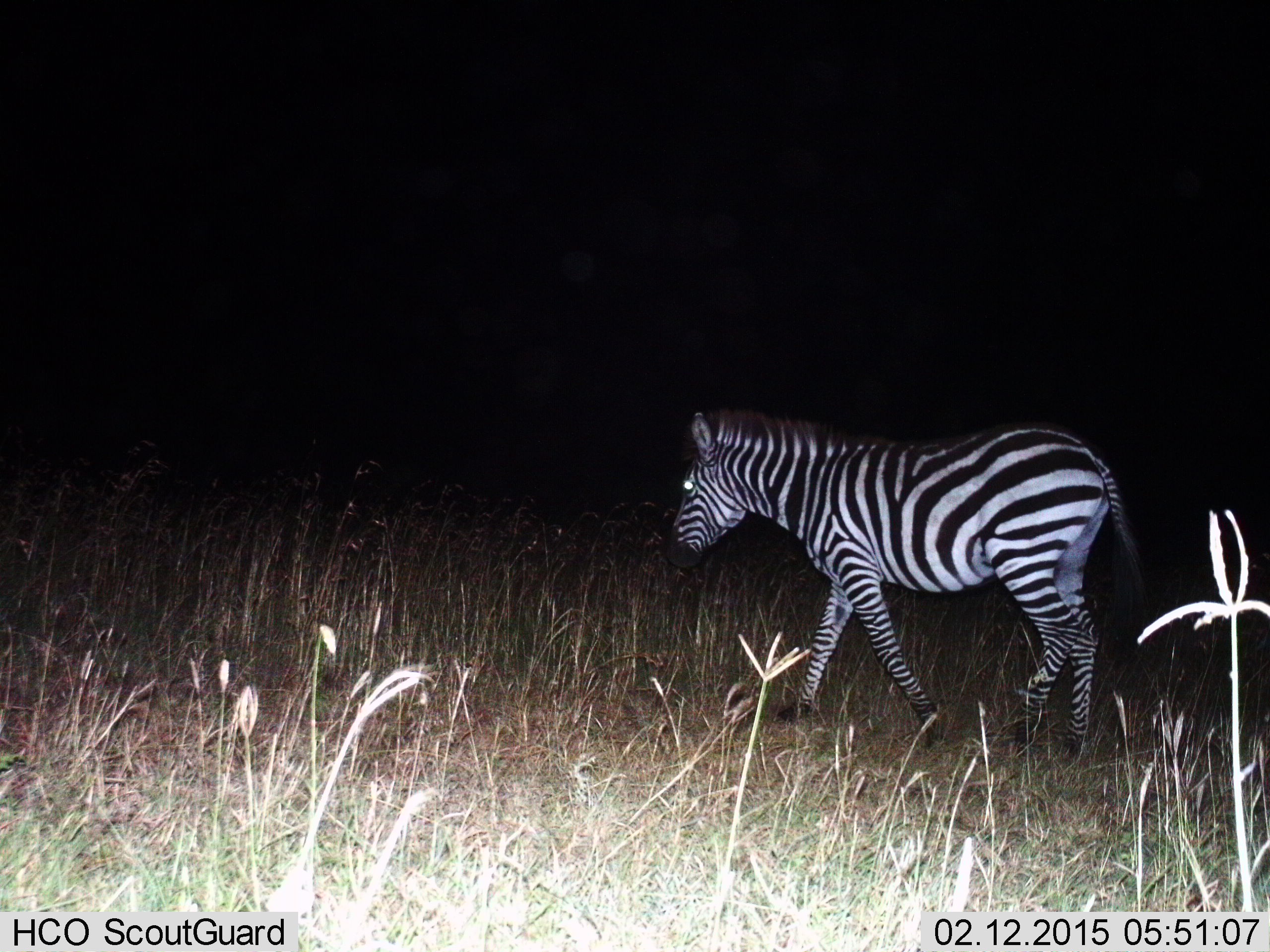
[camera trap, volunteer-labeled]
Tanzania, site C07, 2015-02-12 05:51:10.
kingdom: Animalia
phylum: Chordata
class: Mammalia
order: Perissodactyla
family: Equidae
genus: Equus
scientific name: Equus quagga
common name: plains zebra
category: zebra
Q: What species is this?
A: Zebra (plains zebra) (Equus quagga).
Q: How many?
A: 1.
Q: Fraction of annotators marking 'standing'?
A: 0%.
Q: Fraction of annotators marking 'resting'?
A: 0%.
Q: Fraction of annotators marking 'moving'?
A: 100%.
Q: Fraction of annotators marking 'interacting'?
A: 0%.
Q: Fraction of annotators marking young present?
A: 0%.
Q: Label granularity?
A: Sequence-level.